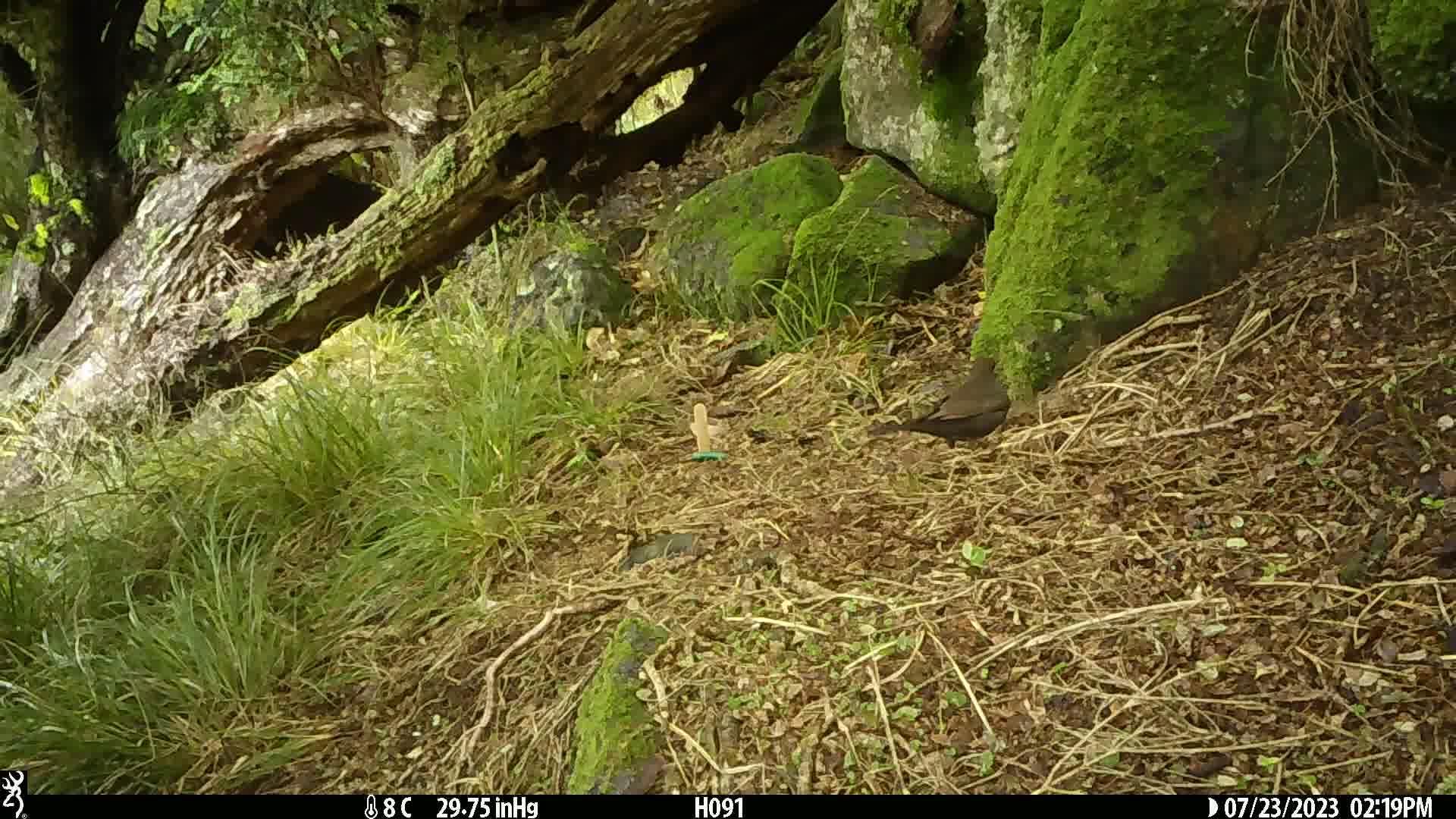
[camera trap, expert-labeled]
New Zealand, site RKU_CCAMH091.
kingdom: Animalia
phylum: Chordata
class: Aves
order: Passeriformes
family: Turdidae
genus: Turdus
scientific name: Turdus merula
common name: eurasian blackbird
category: blackbird